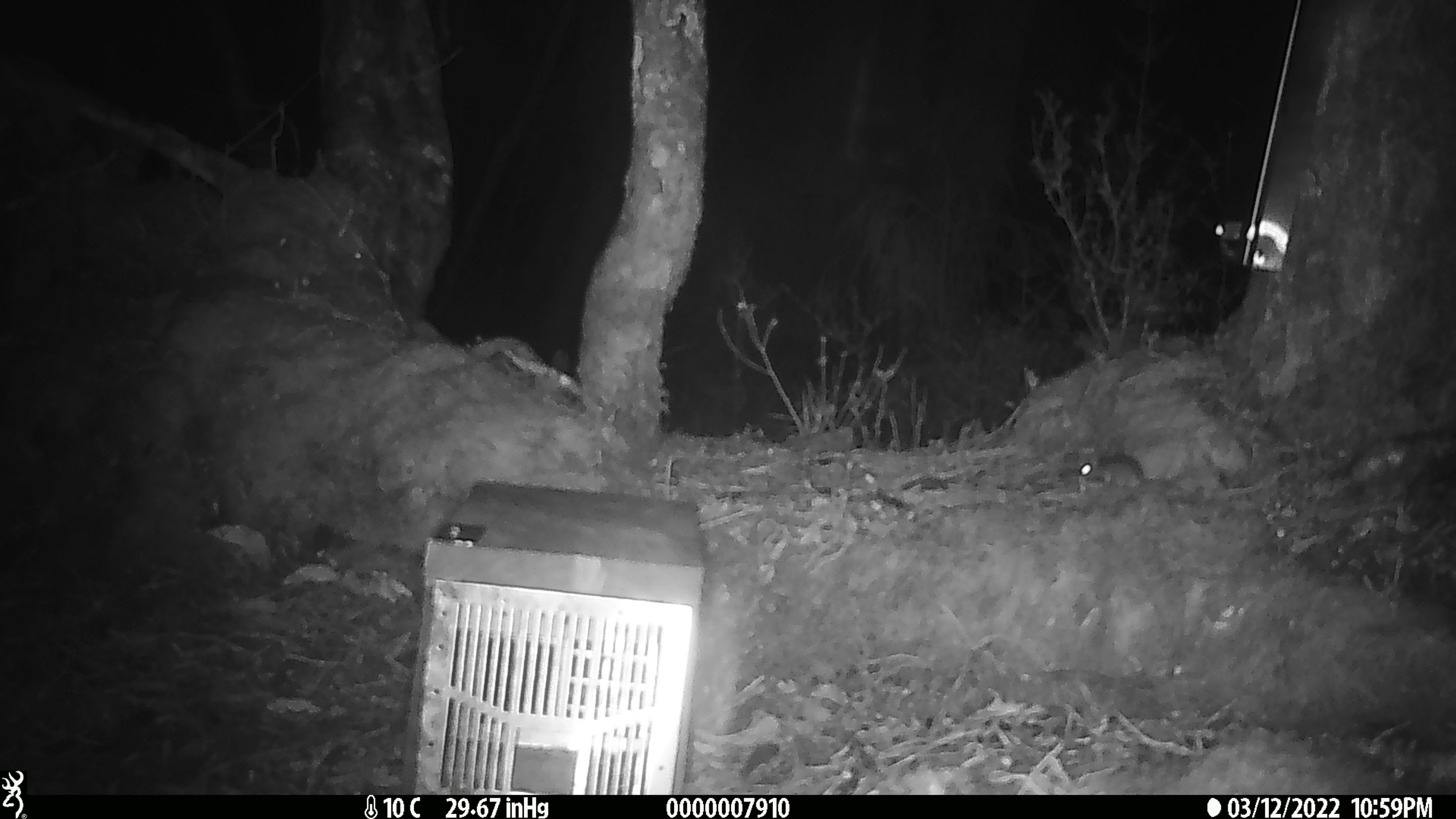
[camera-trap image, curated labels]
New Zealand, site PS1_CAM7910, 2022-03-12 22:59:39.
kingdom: Animalia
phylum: Chordata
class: Mammalia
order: Rodentia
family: Muridae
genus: Mus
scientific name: Mus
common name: mouse